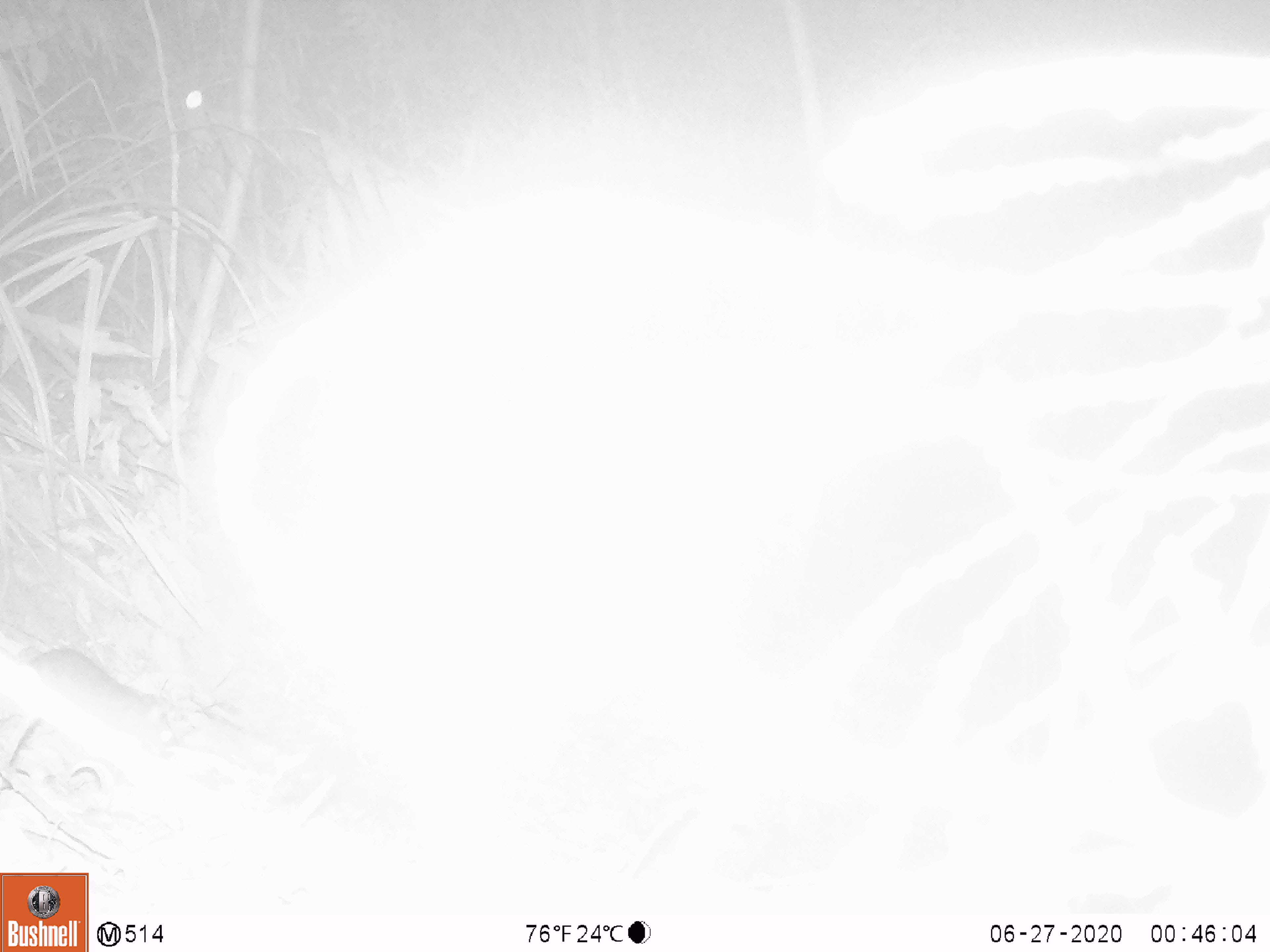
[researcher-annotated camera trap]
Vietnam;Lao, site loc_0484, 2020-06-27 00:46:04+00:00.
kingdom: Animalia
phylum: Chordata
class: Mammalia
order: Rodentia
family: Muridae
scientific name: Muridae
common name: old-world mice and rats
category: unidentified murid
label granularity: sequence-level